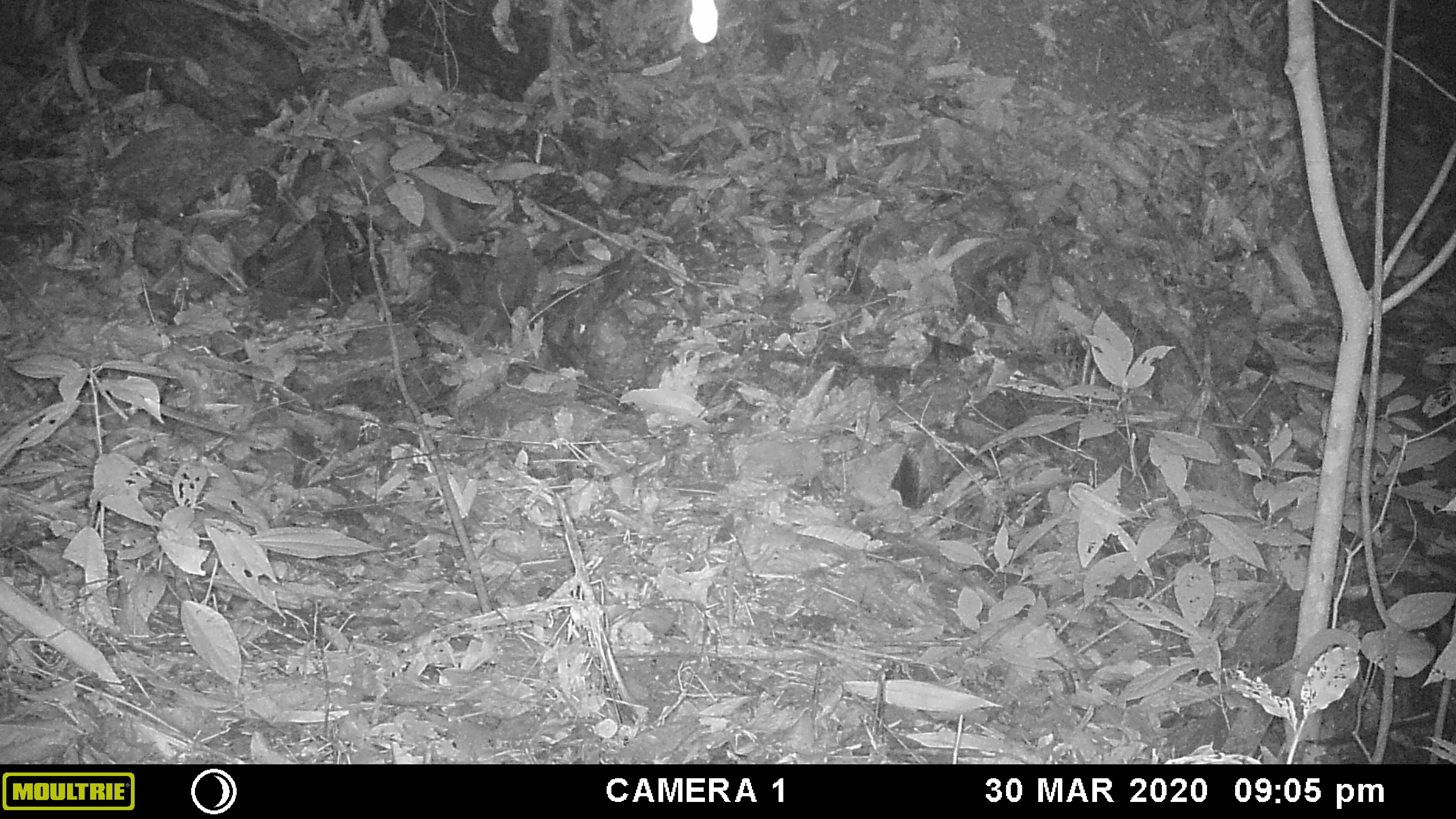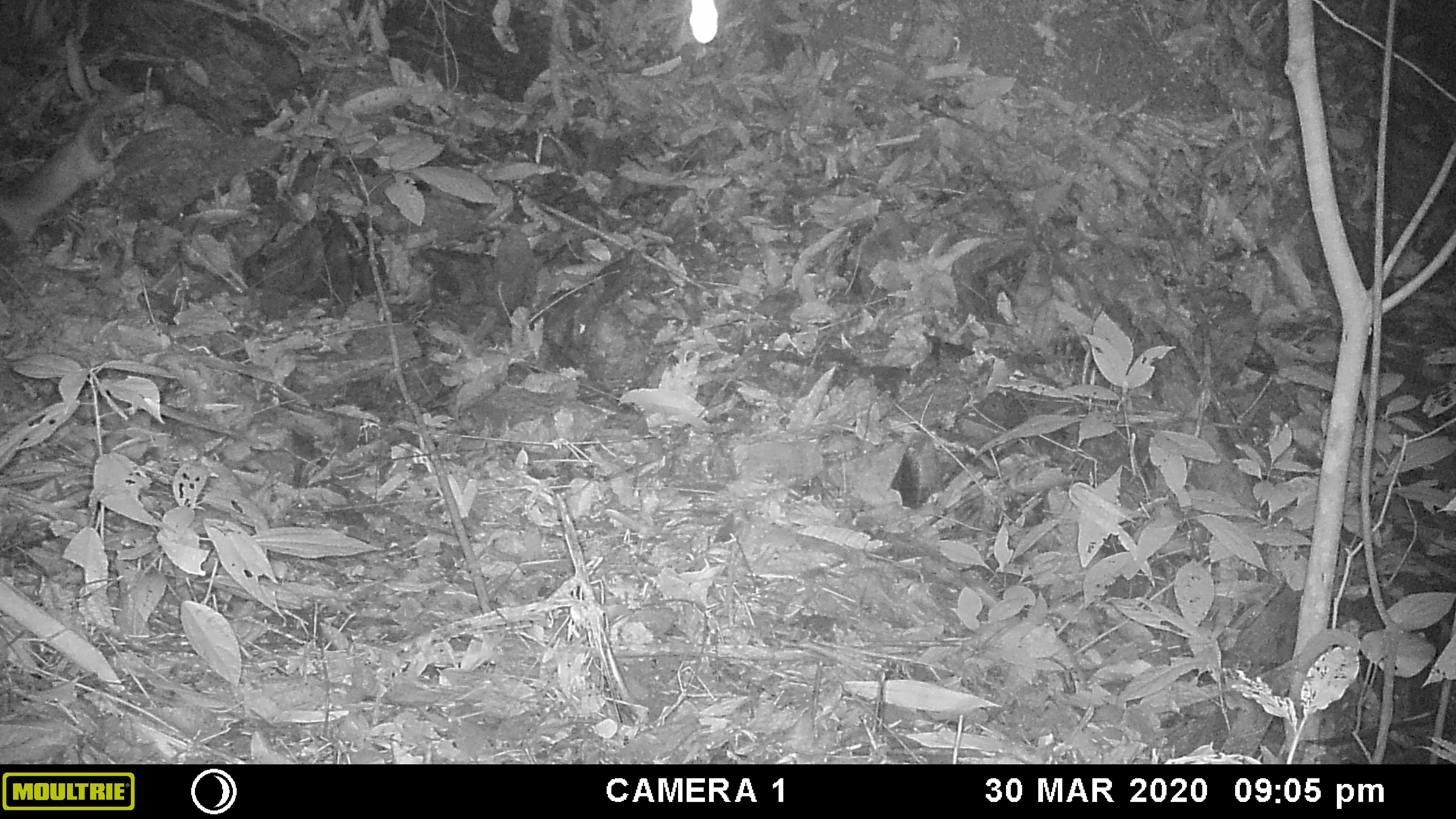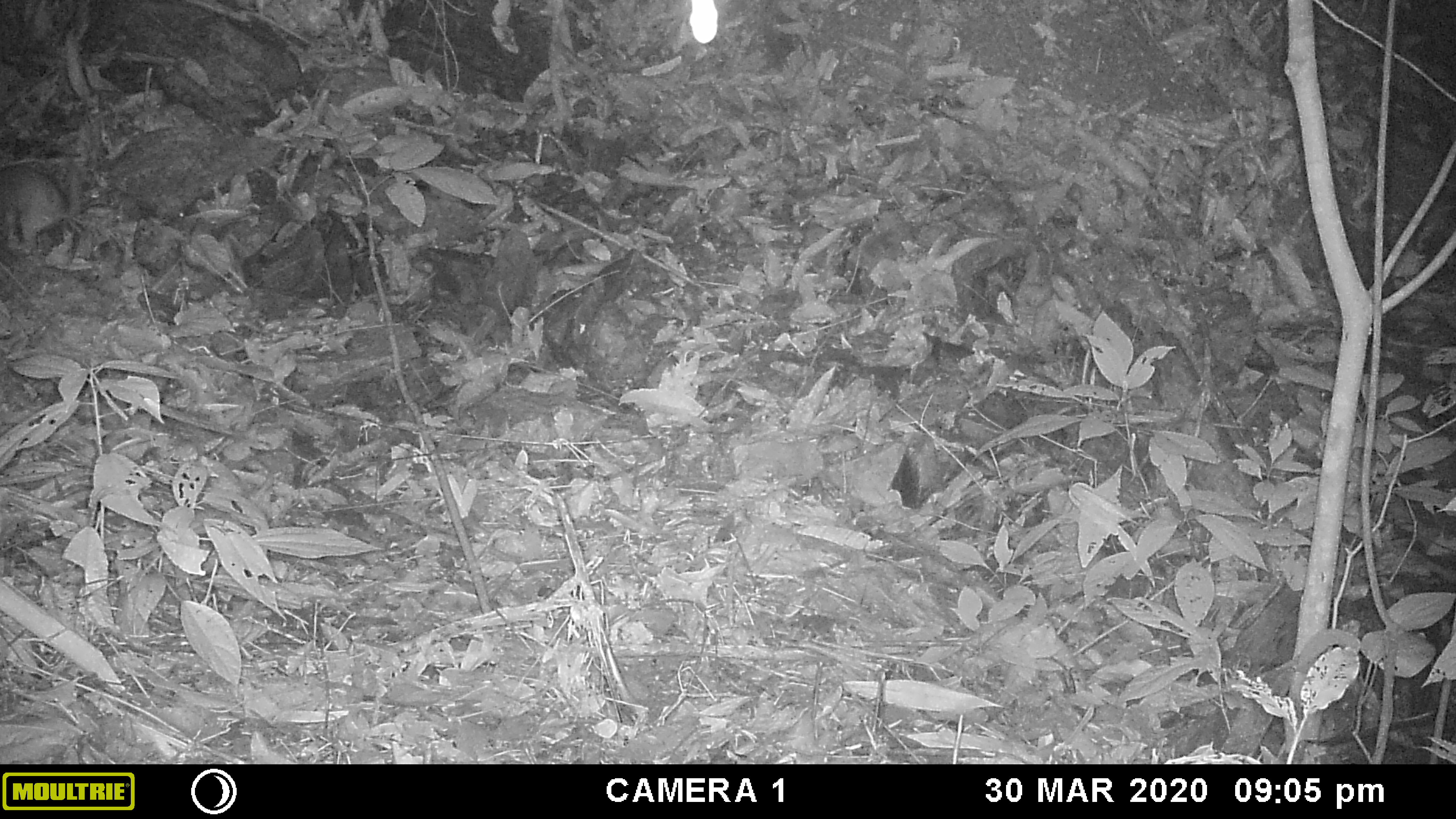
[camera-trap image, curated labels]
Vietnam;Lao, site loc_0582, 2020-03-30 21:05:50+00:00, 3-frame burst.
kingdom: Animalia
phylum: Chordata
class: Mammalia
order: Rodentia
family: Muridae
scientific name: Muridae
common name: old-world mice and rats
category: unidentified murid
Unidentified murid (old-world mice and rats) (Muridae). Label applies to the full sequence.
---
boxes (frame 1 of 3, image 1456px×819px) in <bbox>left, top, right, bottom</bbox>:
unidentified murid: <bbox>333, 126, 459, 253</bbox>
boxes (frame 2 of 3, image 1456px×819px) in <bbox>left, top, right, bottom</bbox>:
unidentified murid: <bbox>1, 87, 127, 246</bbox>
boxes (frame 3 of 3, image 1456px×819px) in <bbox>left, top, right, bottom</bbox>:
unidentified murid: <bbox>0, 166, 111, 253</bbox>